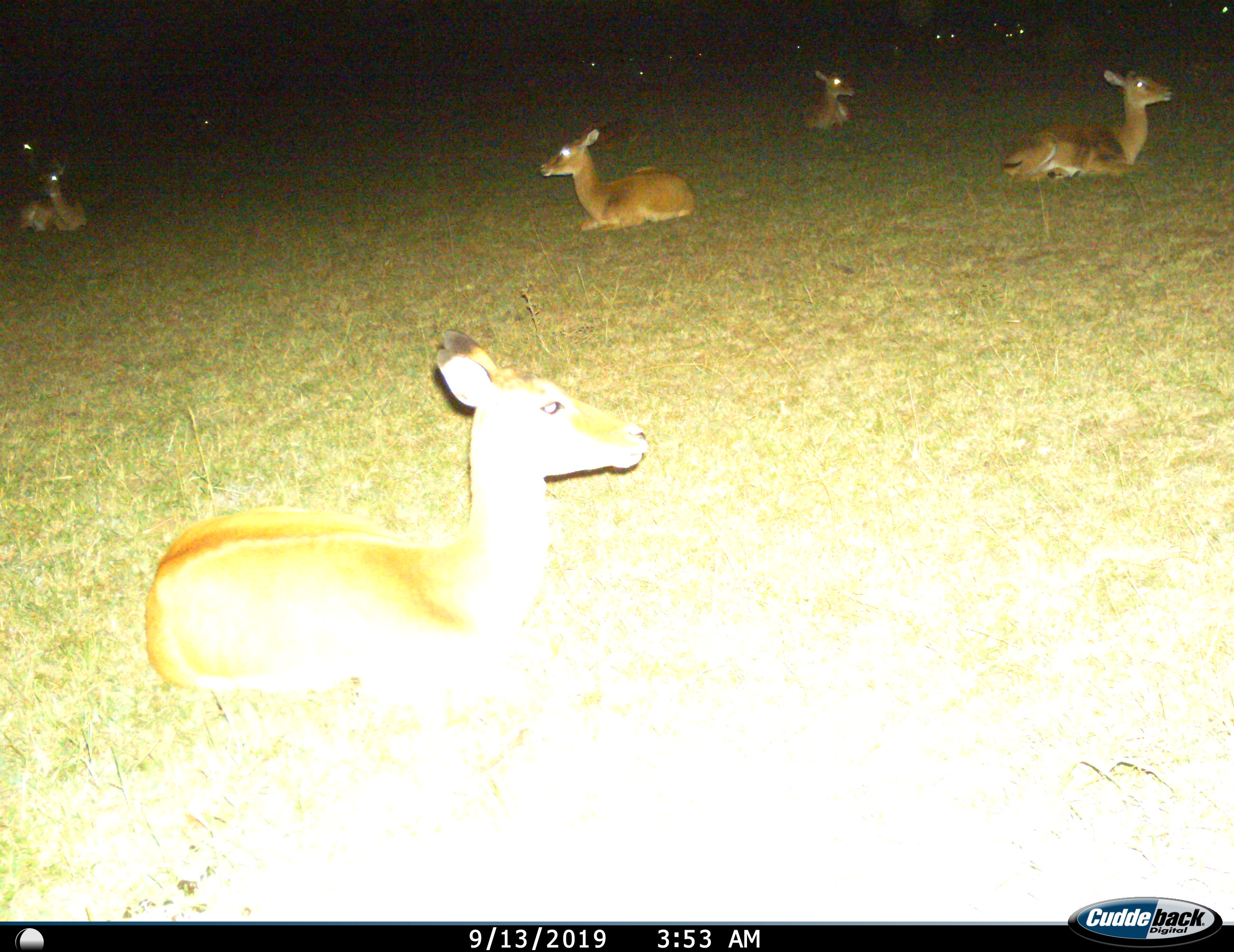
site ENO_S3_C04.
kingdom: Animalia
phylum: Chordata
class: Mammalia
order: Artiodactyla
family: Bovidae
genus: Aepyceros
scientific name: Aepyceros melampus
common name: impala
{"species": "impala (Aepyceros melampus)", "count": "5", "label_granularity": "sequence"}